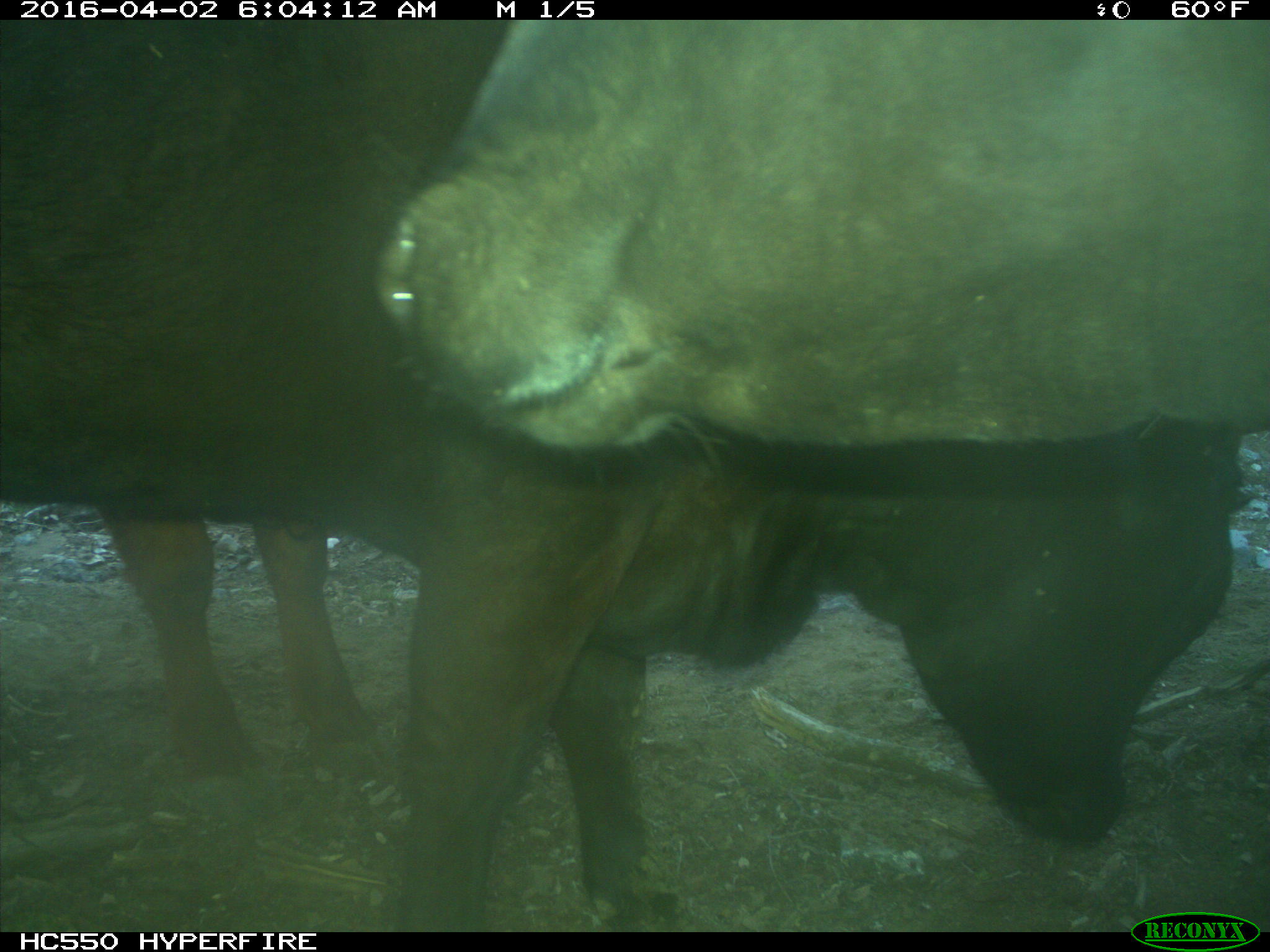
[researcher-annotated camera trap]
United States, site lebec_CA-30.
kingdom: Animalia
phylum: Chordata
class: Mammalia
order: Artiodactyla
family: Bovidae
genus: Bos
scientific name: Bos taurus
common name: domestic cow